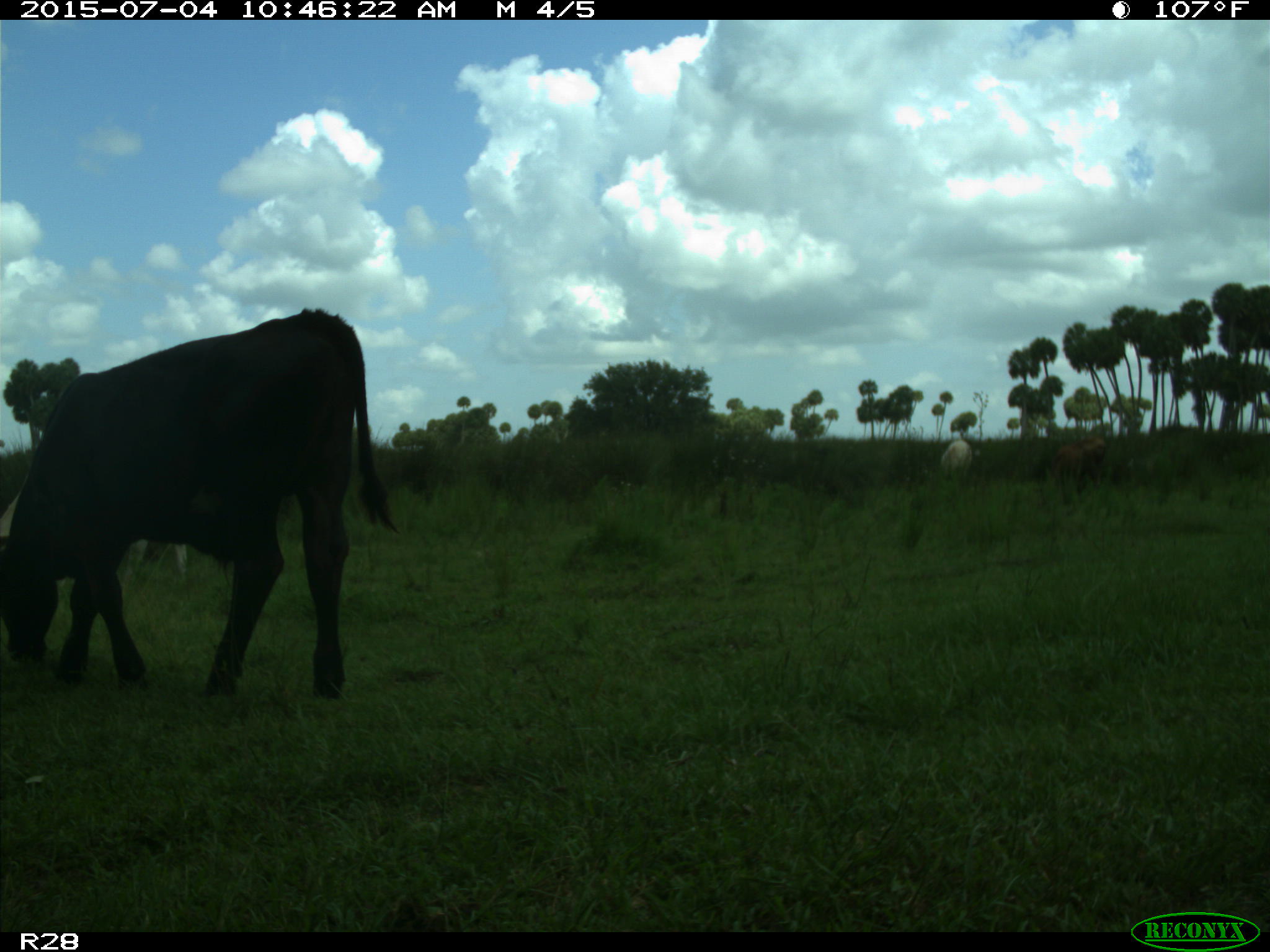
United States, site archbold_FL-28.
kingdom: Animalia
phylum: Chordata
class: Mammalia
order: Artiodactyla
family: Bovidae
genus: Bos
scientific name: Bos taurus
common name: domestic cow